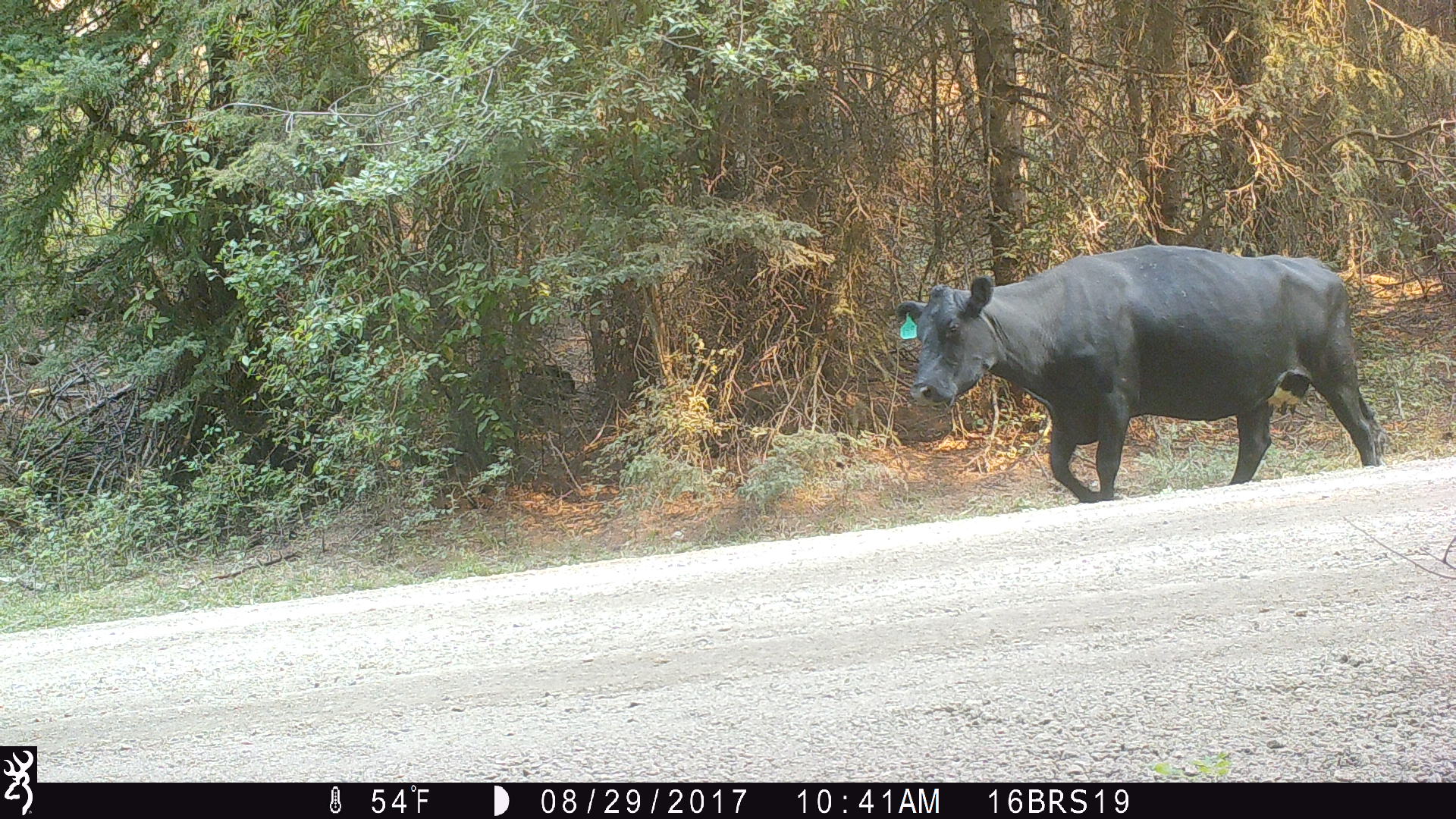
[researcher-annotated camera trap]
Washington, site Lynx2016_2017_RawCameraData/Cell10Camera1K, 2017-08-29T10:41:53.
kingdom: Animalia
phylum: Chordata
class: Mammalia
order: Artiodactyla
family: Bovidae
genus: Bos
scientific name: Bos taurus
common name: domestic cattle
Domestic cattle (Bos taurus). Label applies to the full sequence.